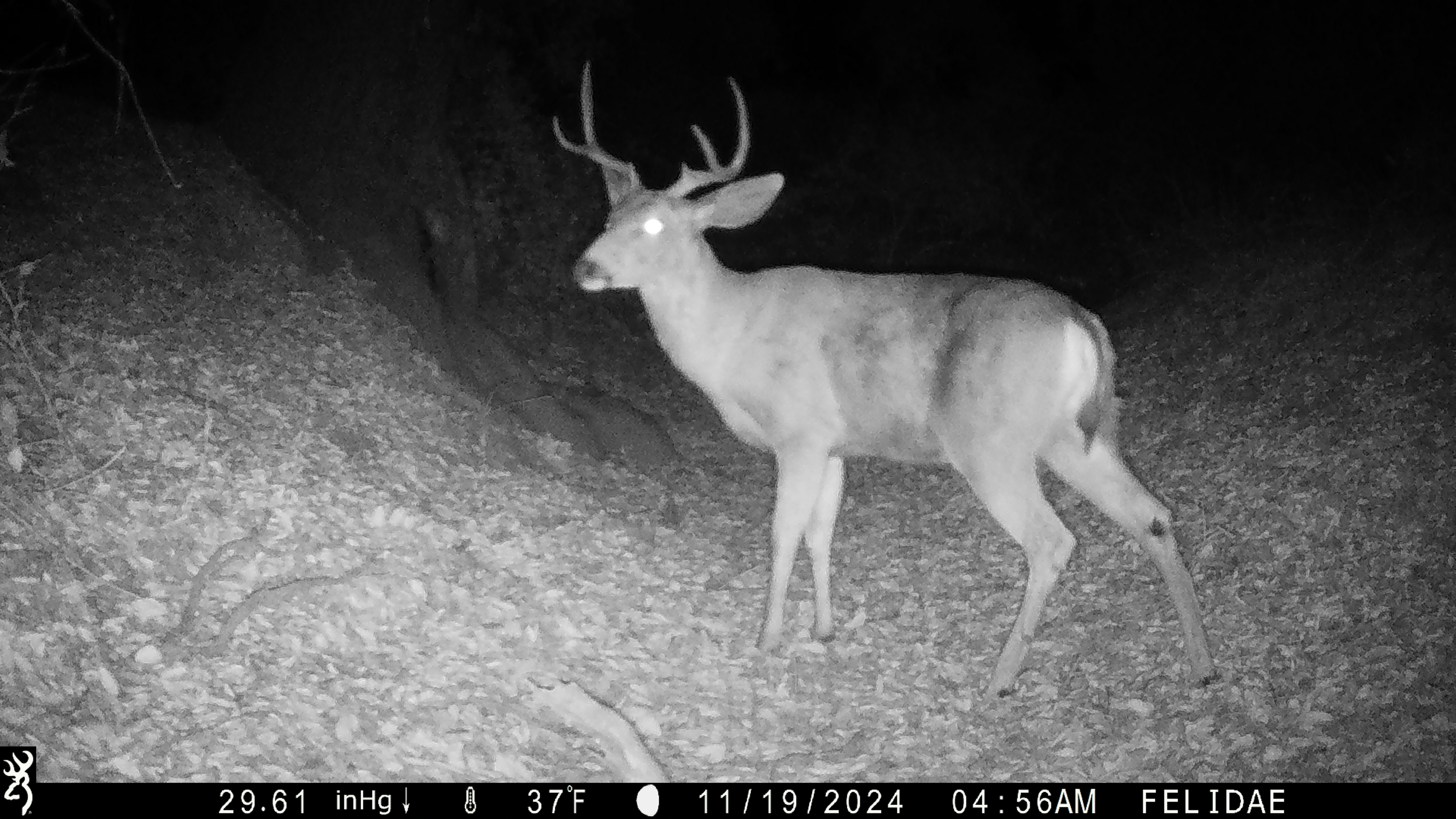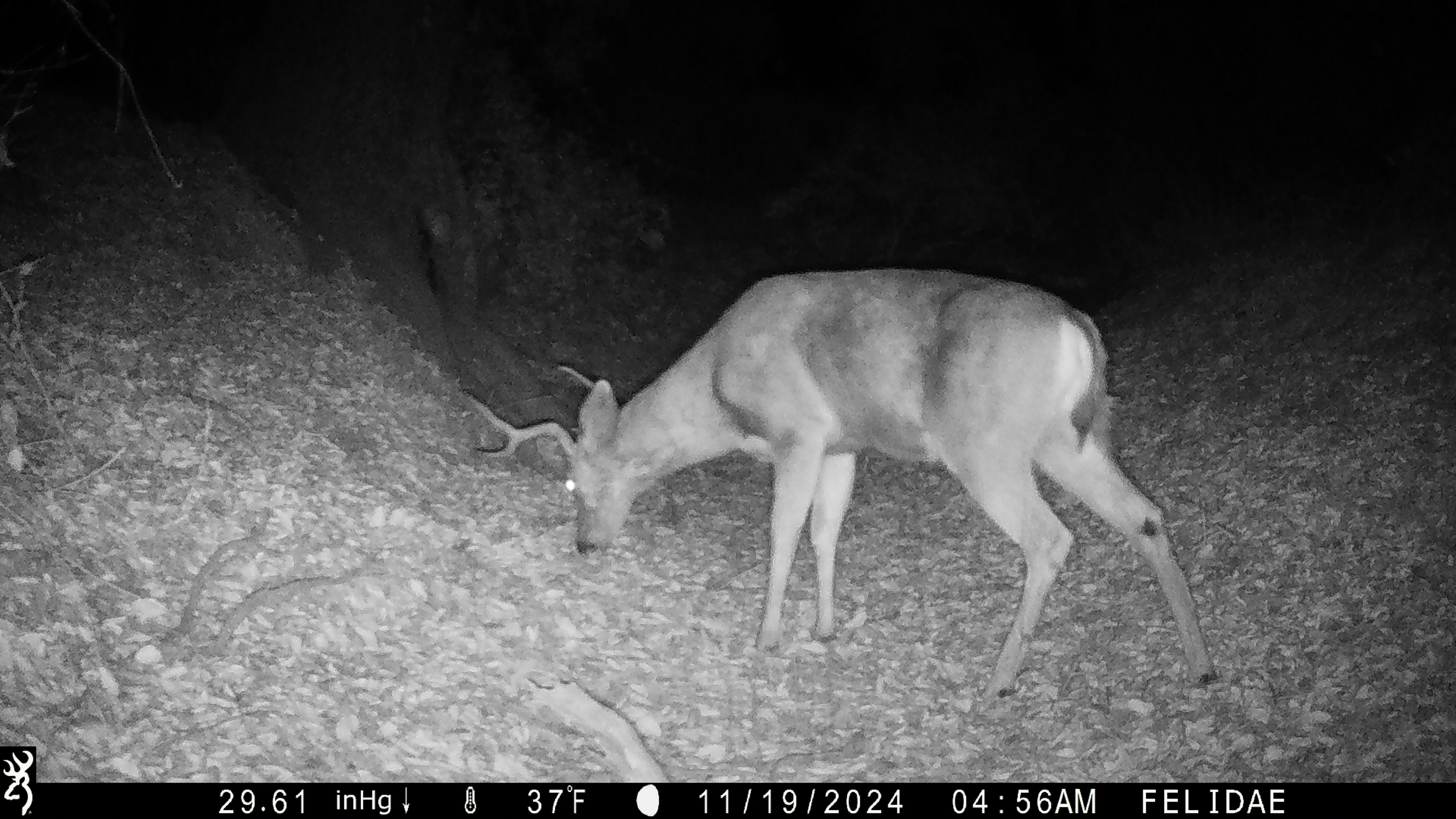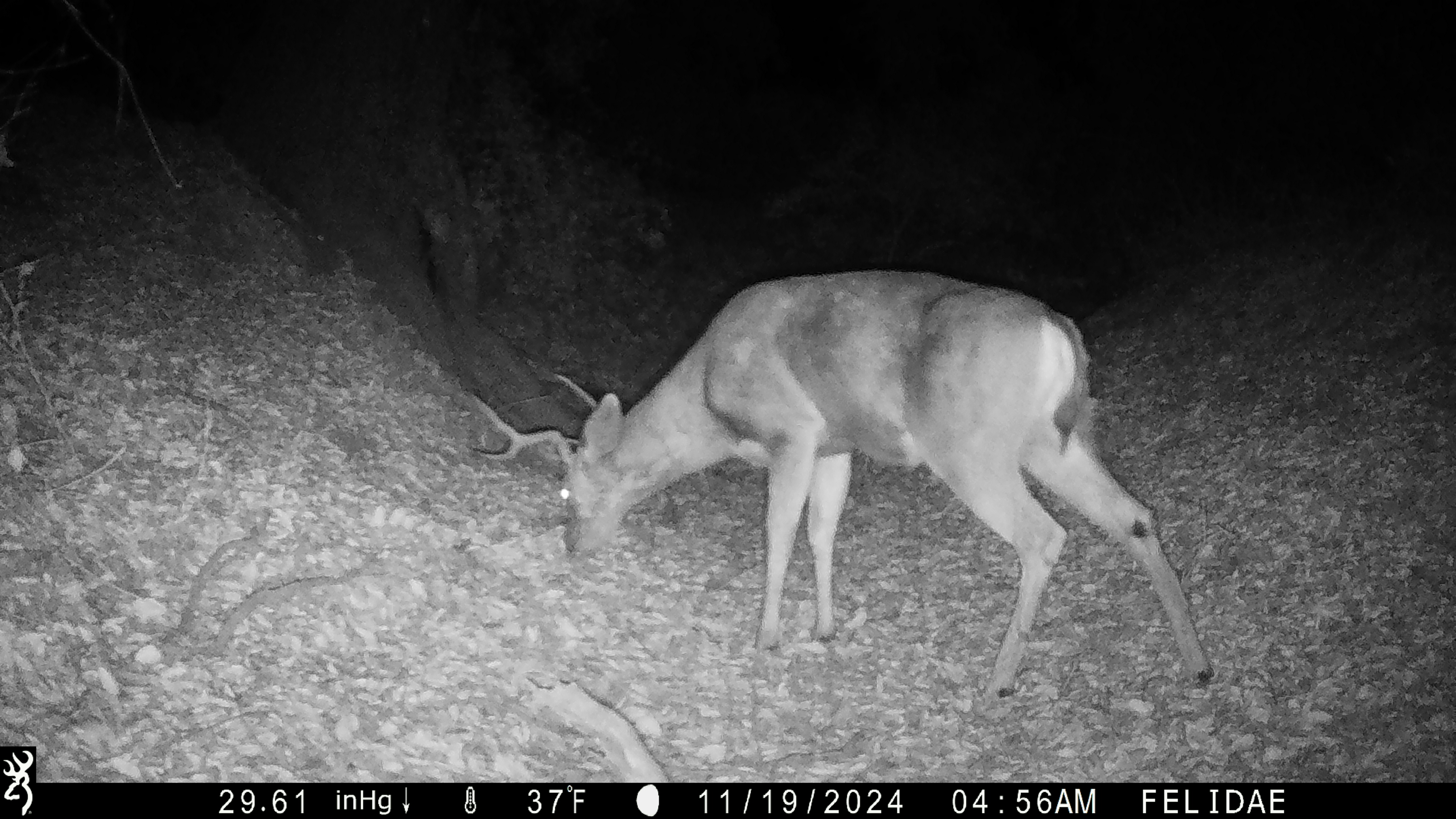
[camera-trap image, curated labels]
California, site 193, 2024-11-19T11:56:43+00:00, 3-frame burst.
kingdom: Animalia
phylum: Chordata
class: Mammalia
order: Artiodactyla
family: Cervidae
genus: Odocoileus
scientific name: Odocoileus hemionus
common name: mule deer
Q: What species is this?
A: Mule deer (Odocoileus hemionus).